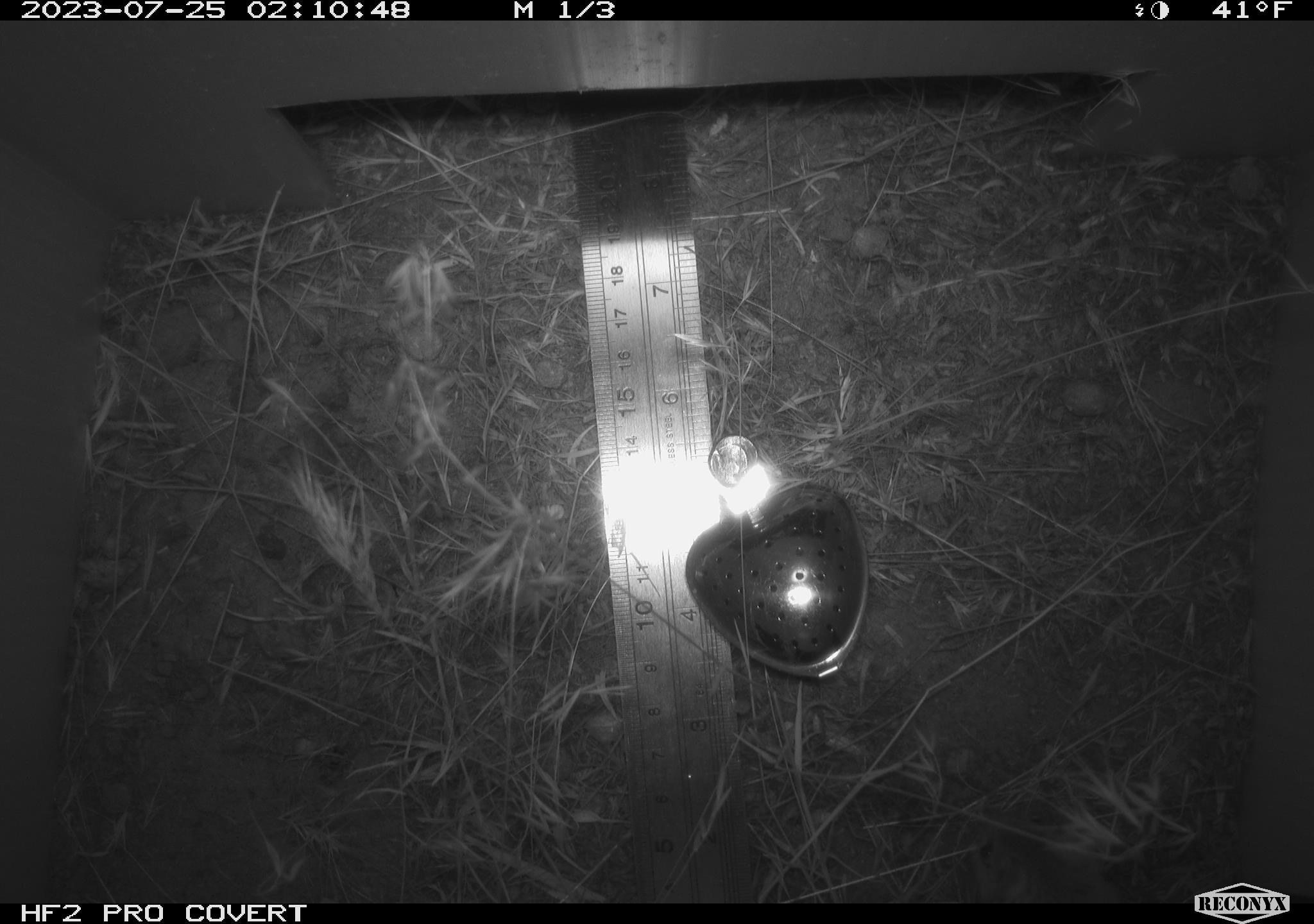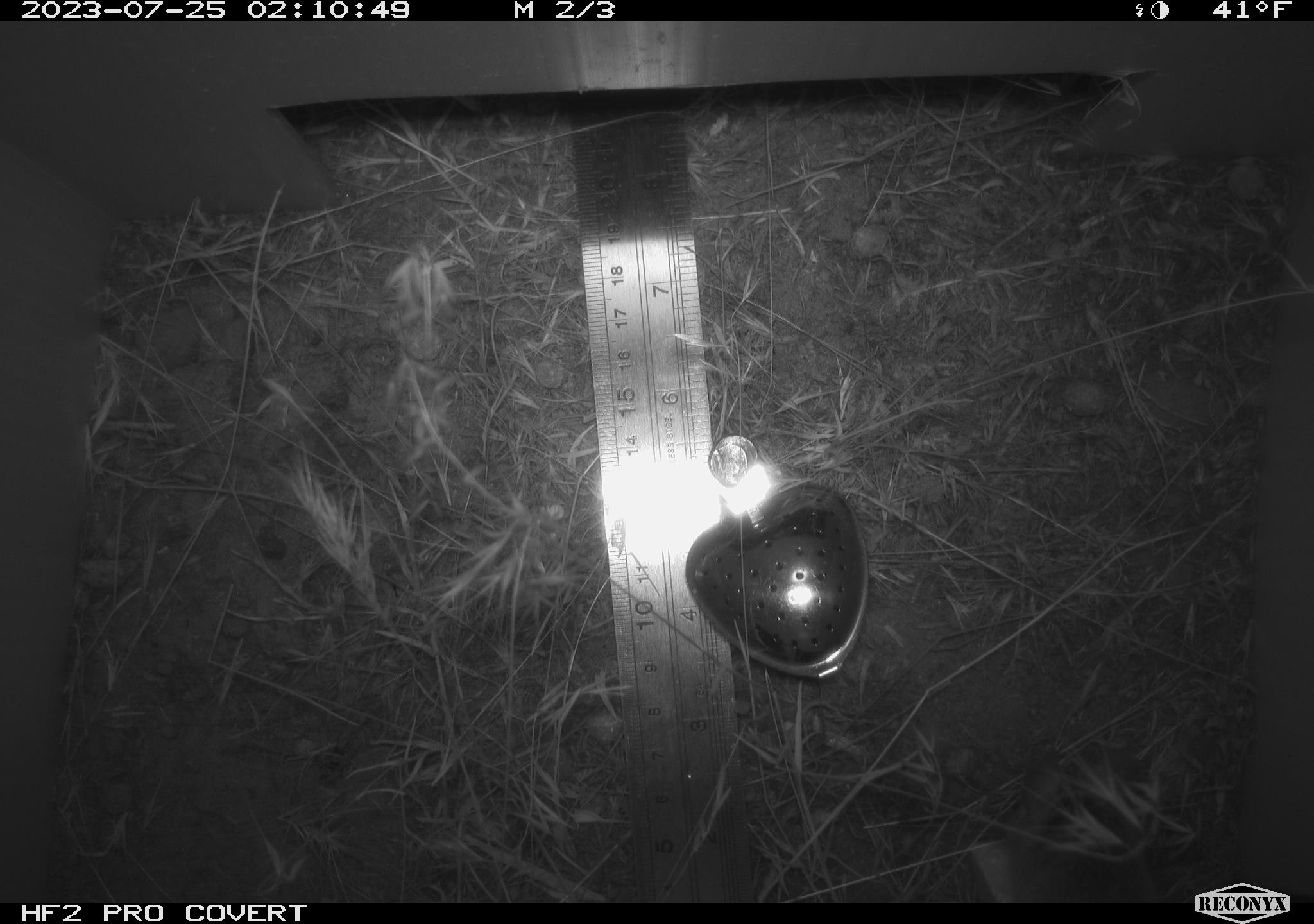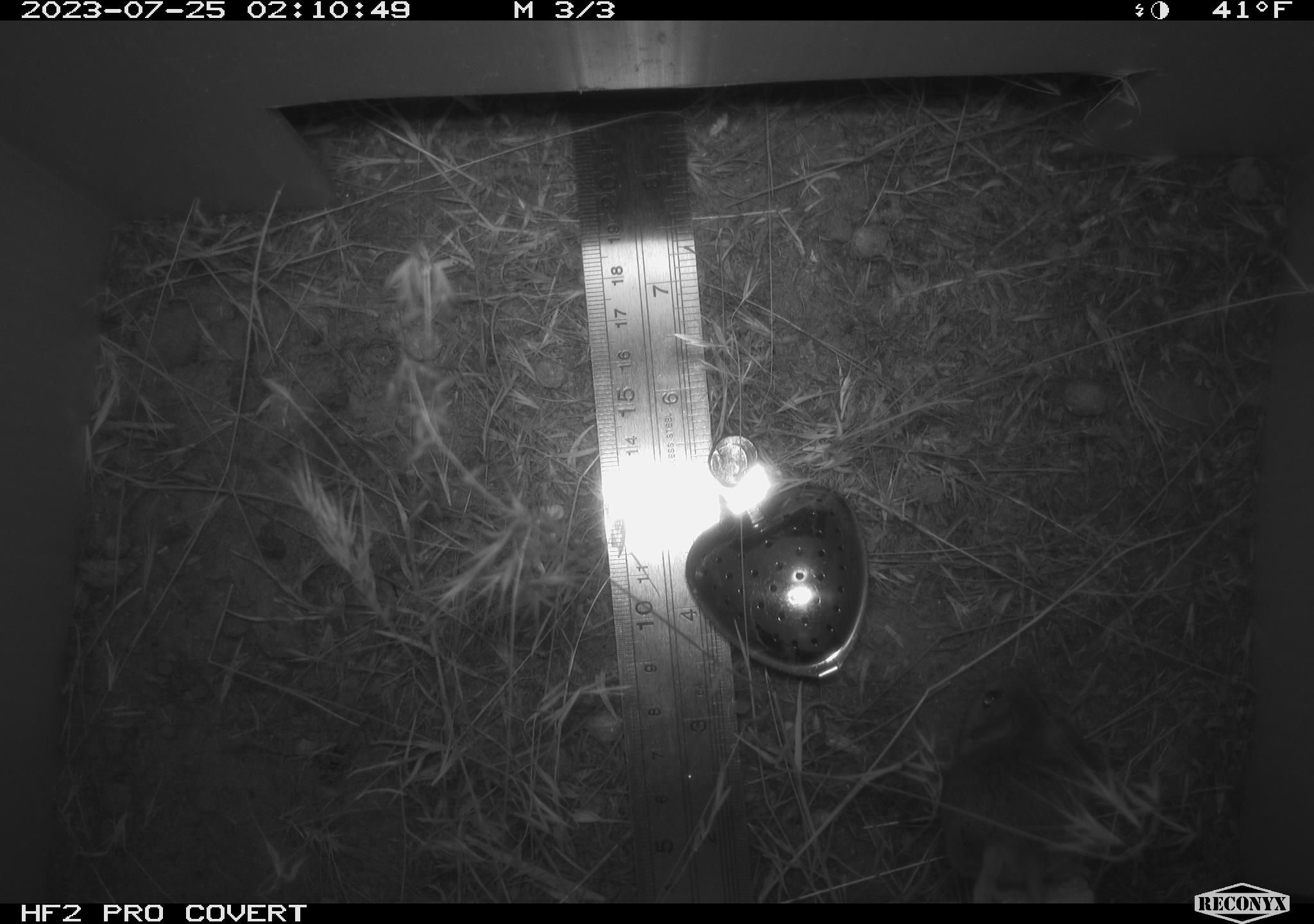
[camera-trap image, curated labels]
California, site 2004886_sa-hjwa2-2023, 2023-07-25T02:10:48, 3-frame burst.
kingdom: Animalia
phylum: Chordata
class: Mammalia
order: Rodentia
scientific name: Rodentia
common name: mouse species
Mouse species (Rodentia).